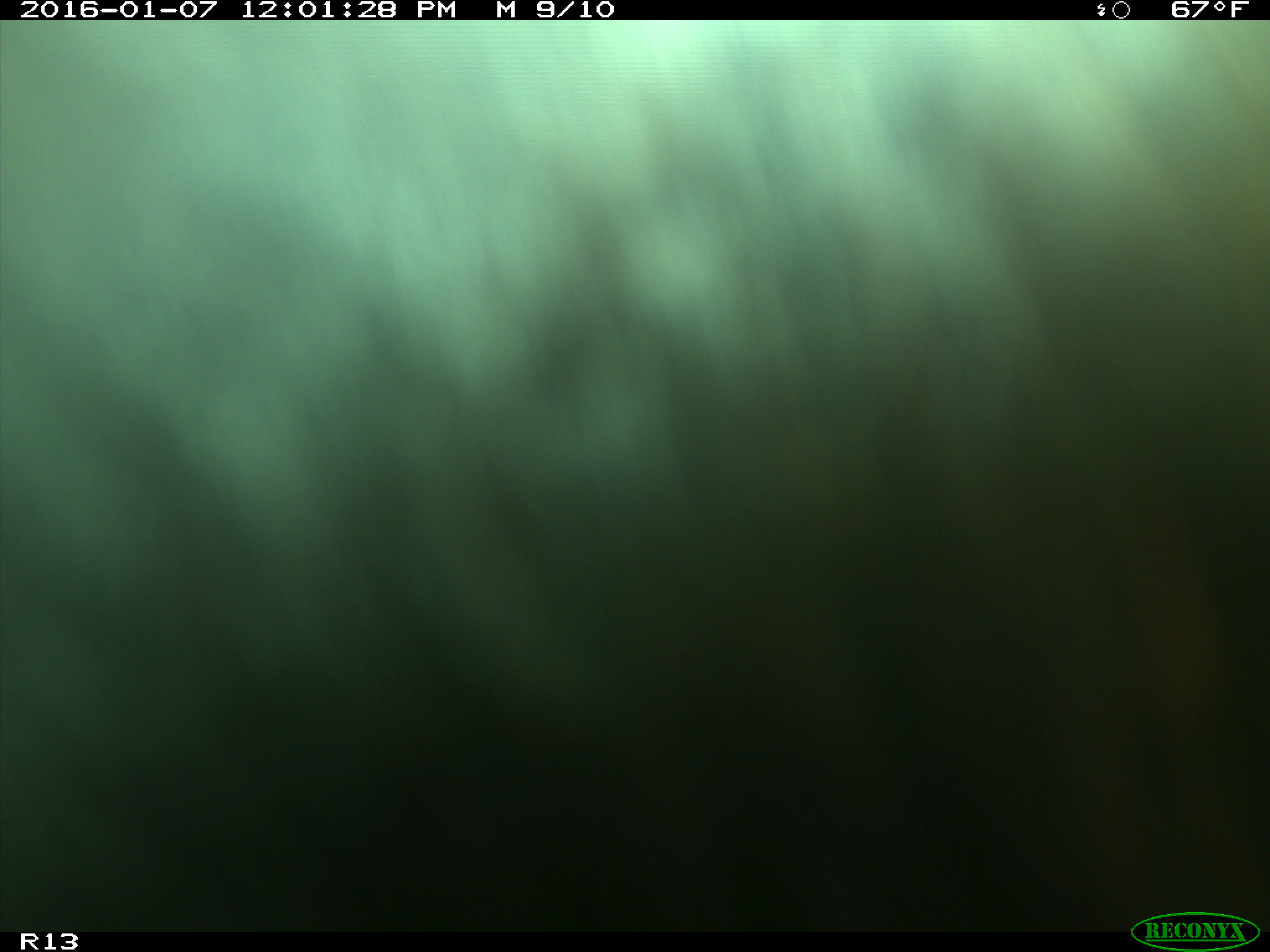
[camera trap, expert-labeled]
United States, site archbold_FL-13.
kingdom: Animalia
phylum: Chordata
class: Mammalia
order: Artiodactyla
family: Bovidae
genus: Bos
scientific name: Bos taurus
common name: domestic cow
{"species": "Bos taurus (domestic cow)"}